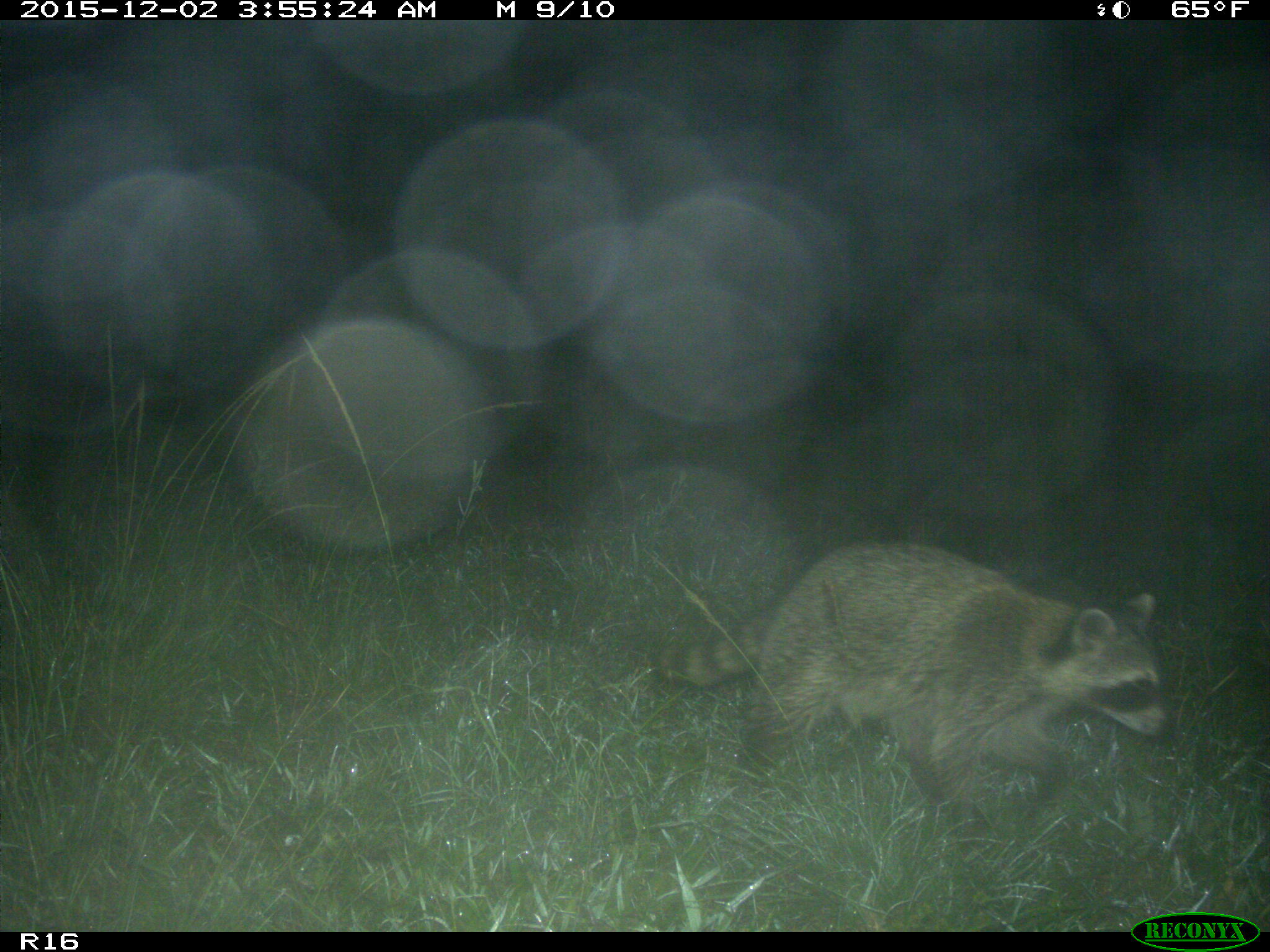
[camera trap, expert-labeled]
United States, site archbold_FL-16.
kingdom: Animalia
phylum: Chordata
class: Mammalia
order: Carnivora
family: Procyonidae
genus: Procyon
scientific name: Procyon lotor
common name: common raccoon